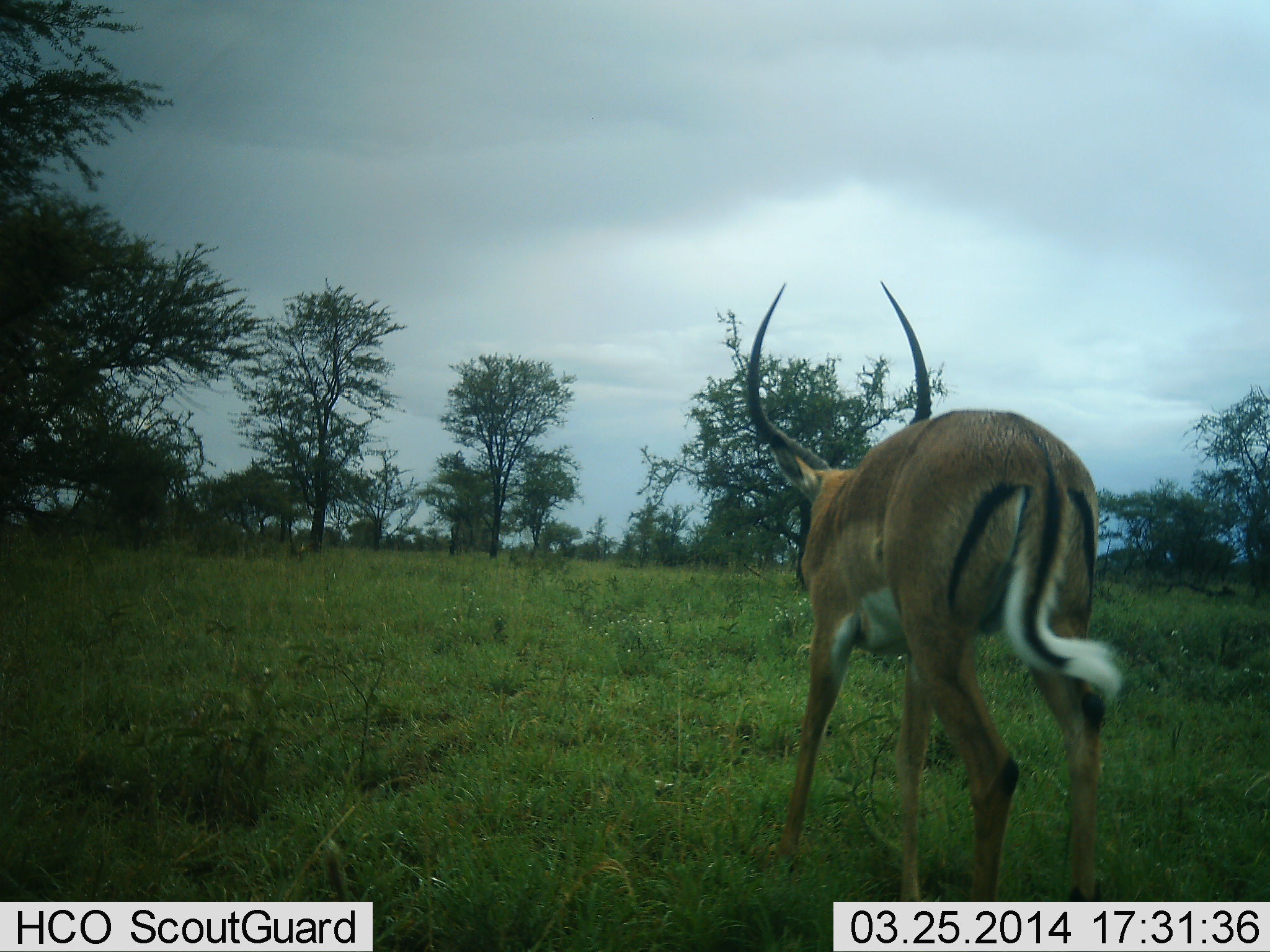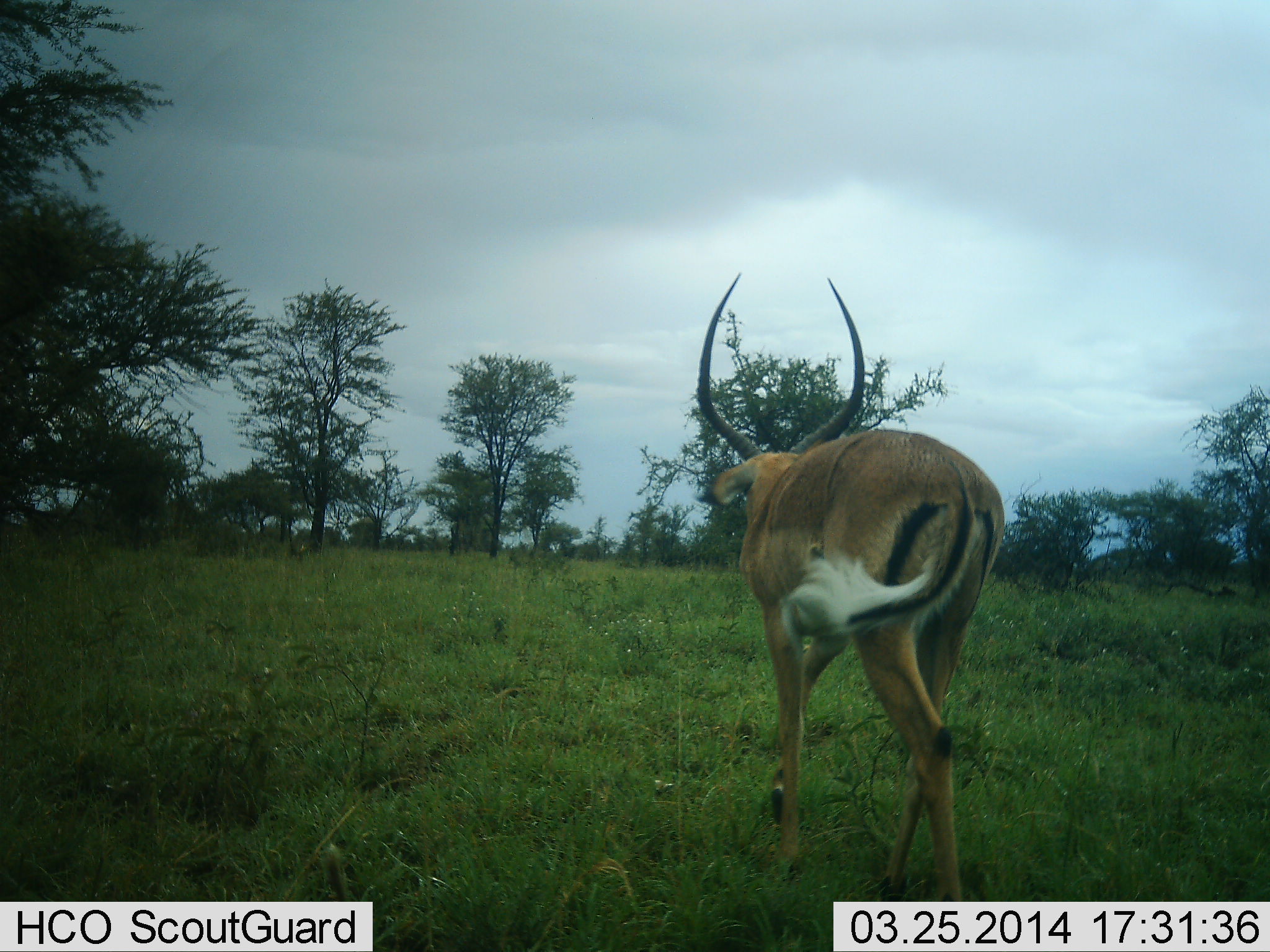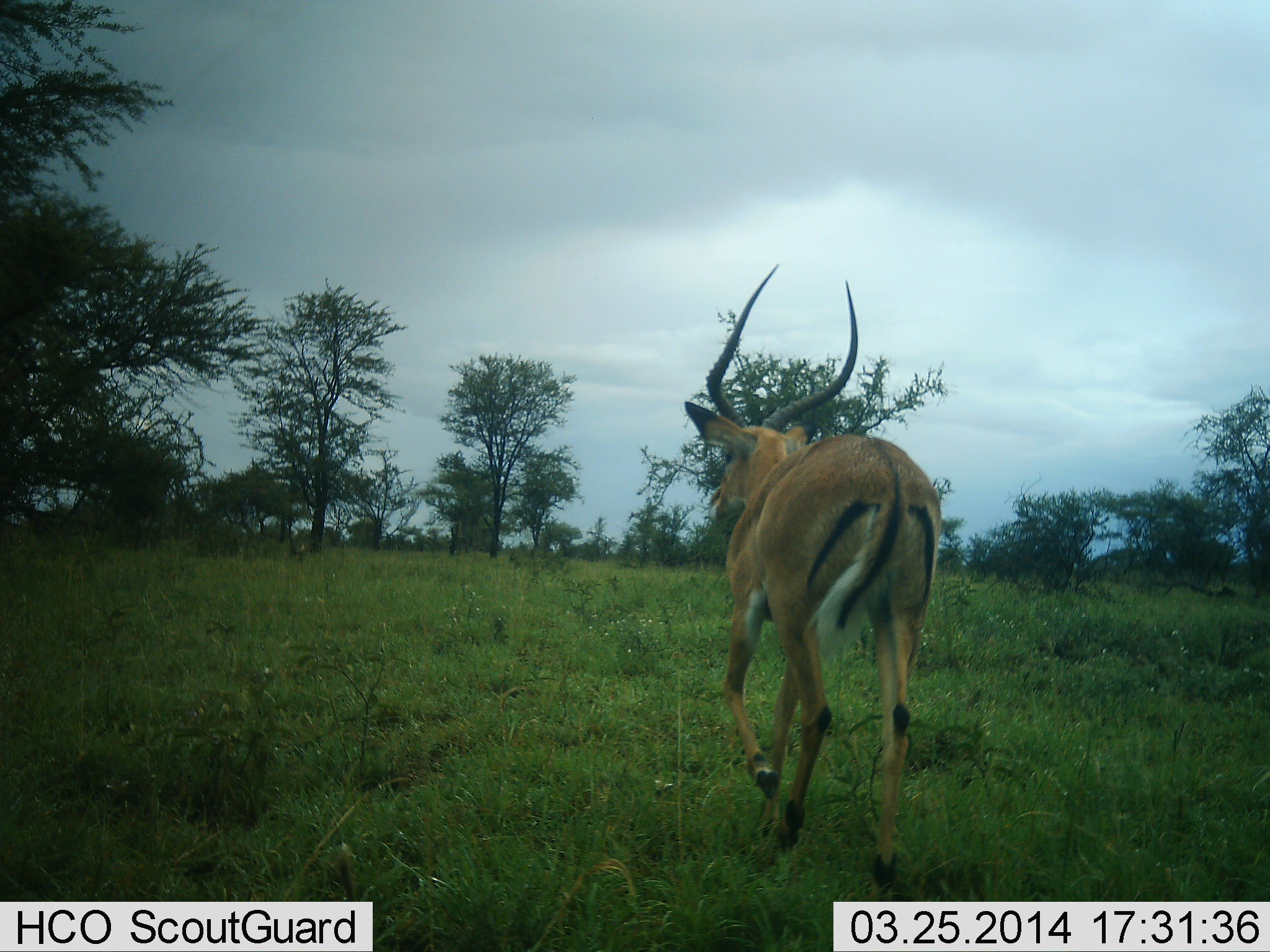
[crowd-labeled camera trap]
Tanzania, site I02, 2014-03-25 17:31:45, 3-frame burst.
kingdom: Animalia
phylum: Chordata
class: Mammalia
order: Artiodactyla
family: Bovidae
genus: Aepyceros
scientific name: Aepyceros melampus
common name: impala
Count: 1.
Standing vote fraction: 0%.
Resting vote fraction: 0%.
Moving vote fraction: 100%.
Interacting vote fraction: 0%.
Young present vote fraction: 0%.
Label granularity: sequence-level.